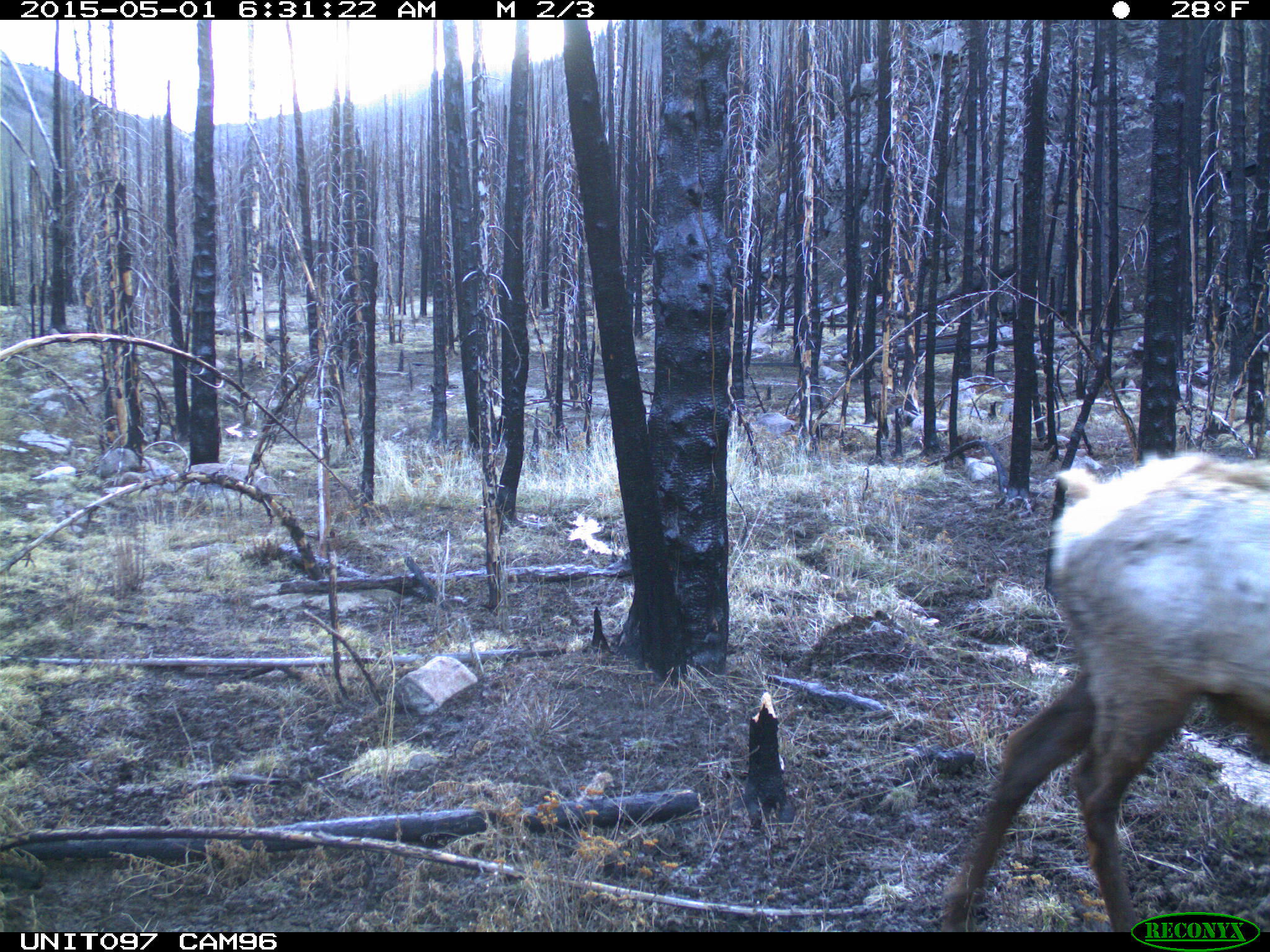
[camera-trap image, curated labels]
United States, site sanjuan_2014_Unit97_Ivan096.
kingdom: Animalia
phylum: Chordata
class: Mammalia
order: Artiodactyla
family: Cervidae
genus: Cervus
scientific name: Cervus elaphus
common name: red deer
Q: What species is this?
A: Cervus elaphus (red deer).